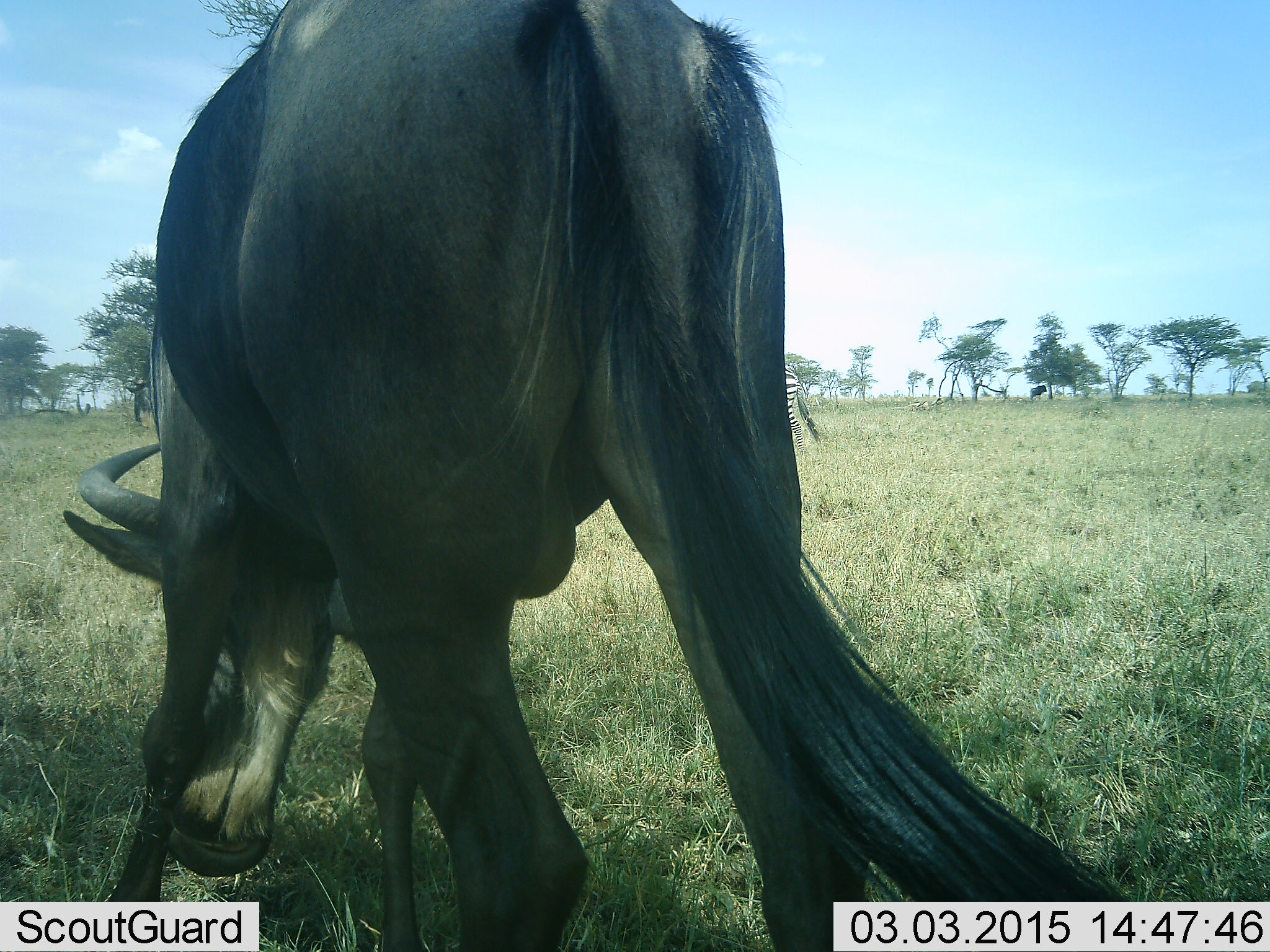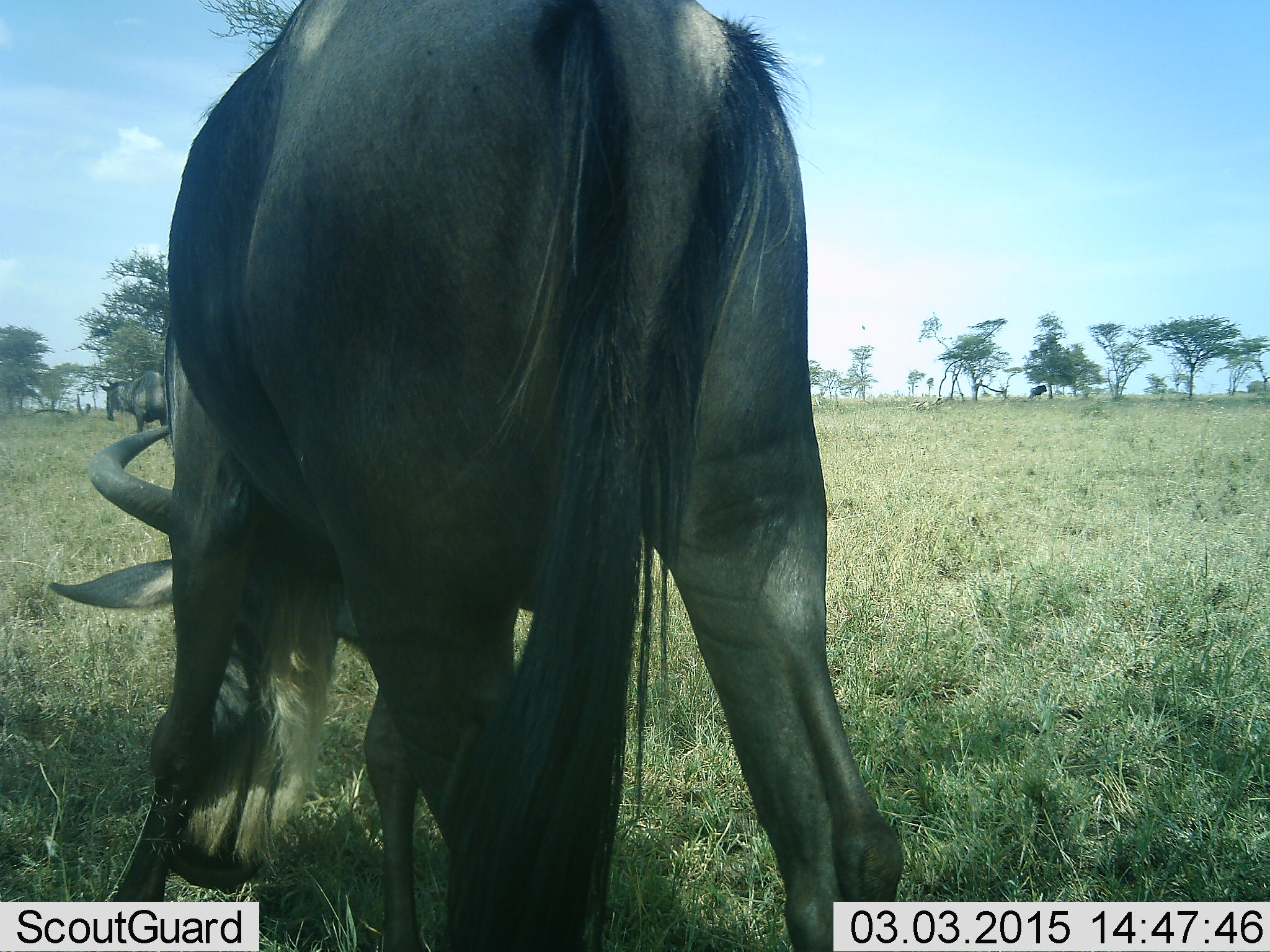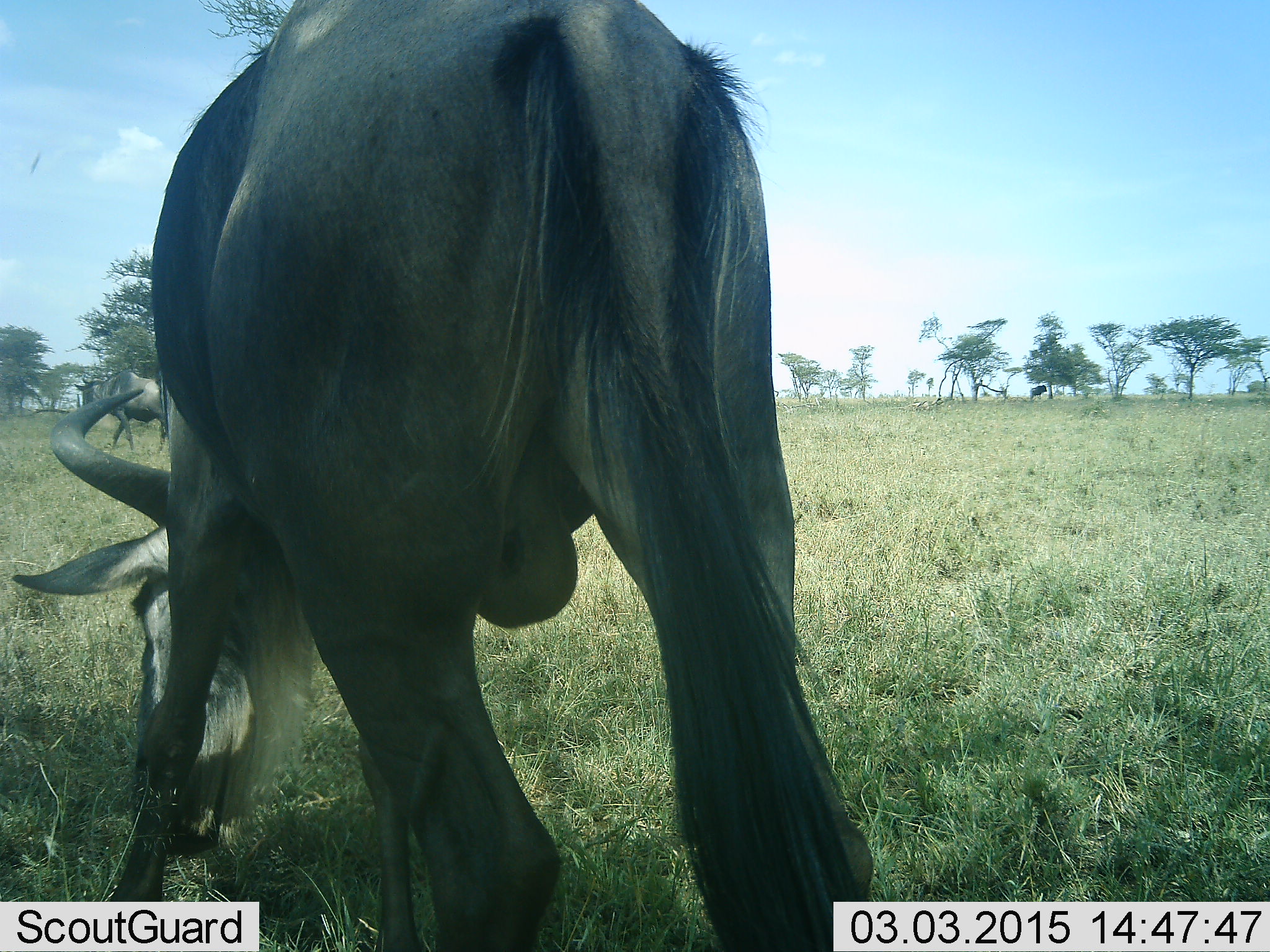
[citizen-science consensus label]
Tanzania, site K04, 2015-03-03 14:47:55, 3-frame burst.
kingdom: Animalia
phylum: Chordata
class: Mammalia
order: Artiodactyla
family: Bovidae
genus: Connochaetes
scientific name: Connochaetes taurinus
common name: blue wildebeest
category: wildebeest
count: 2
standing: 50%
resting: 0%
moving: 42%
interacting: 0%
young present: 0%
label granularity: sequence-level